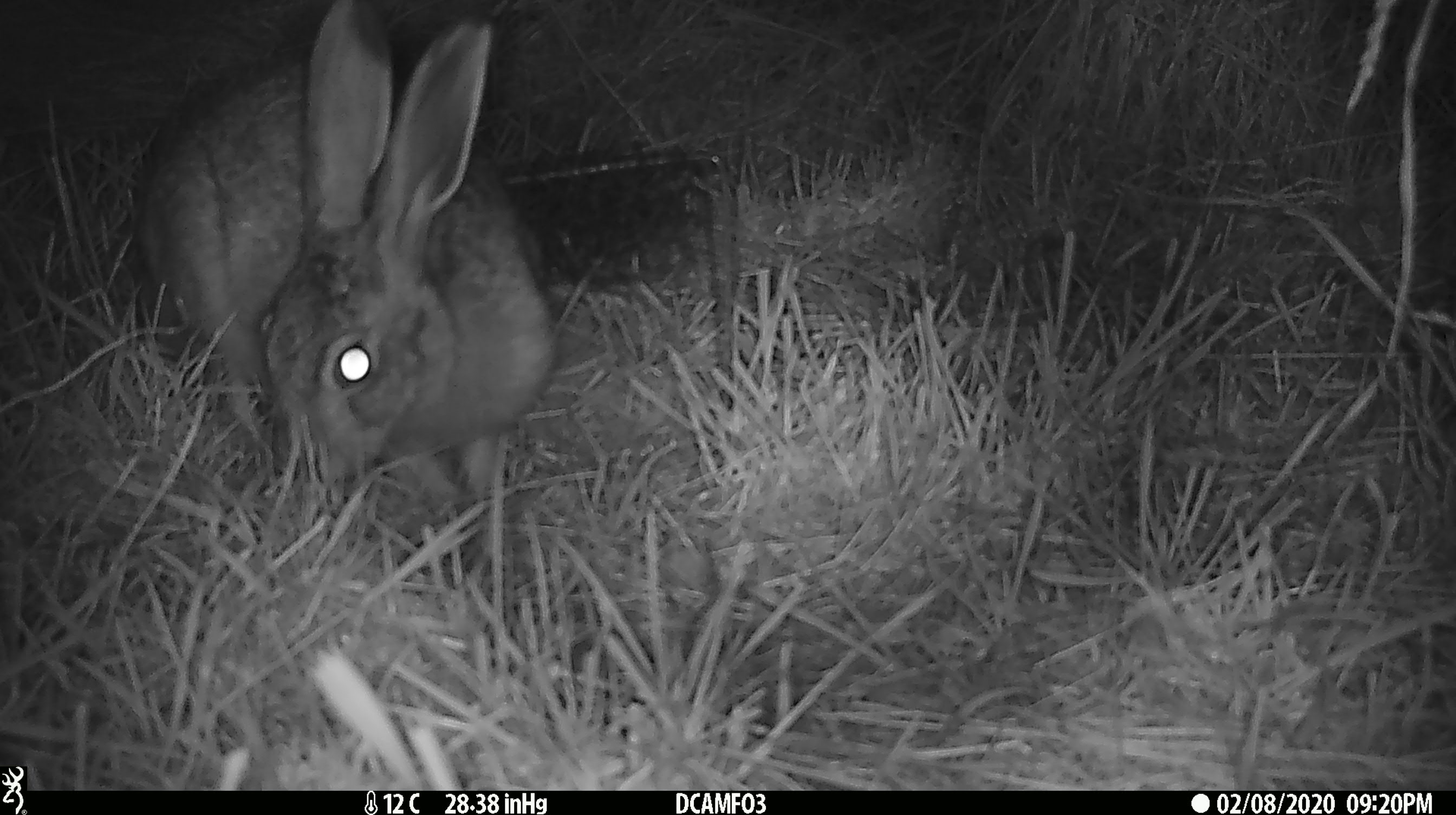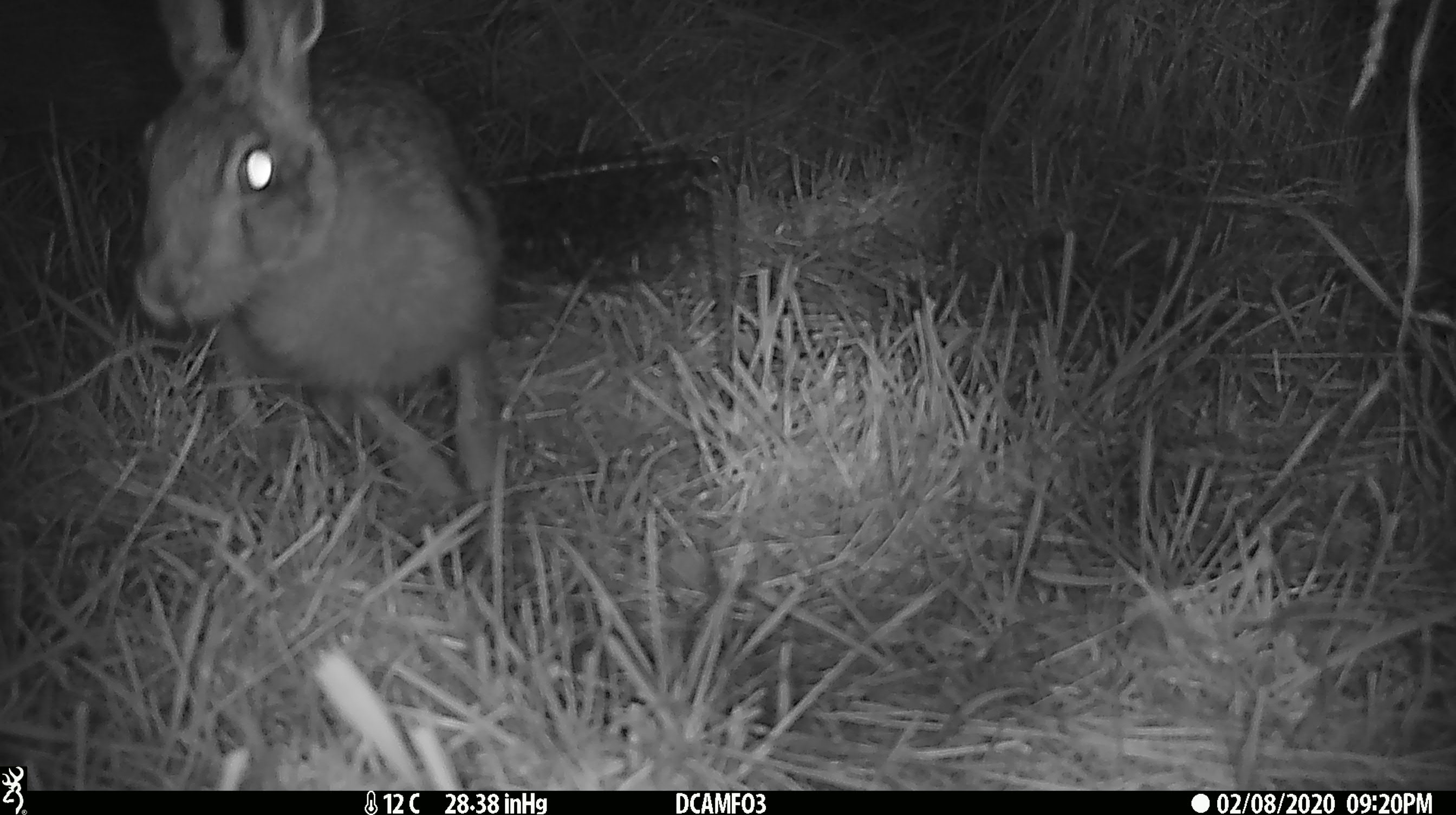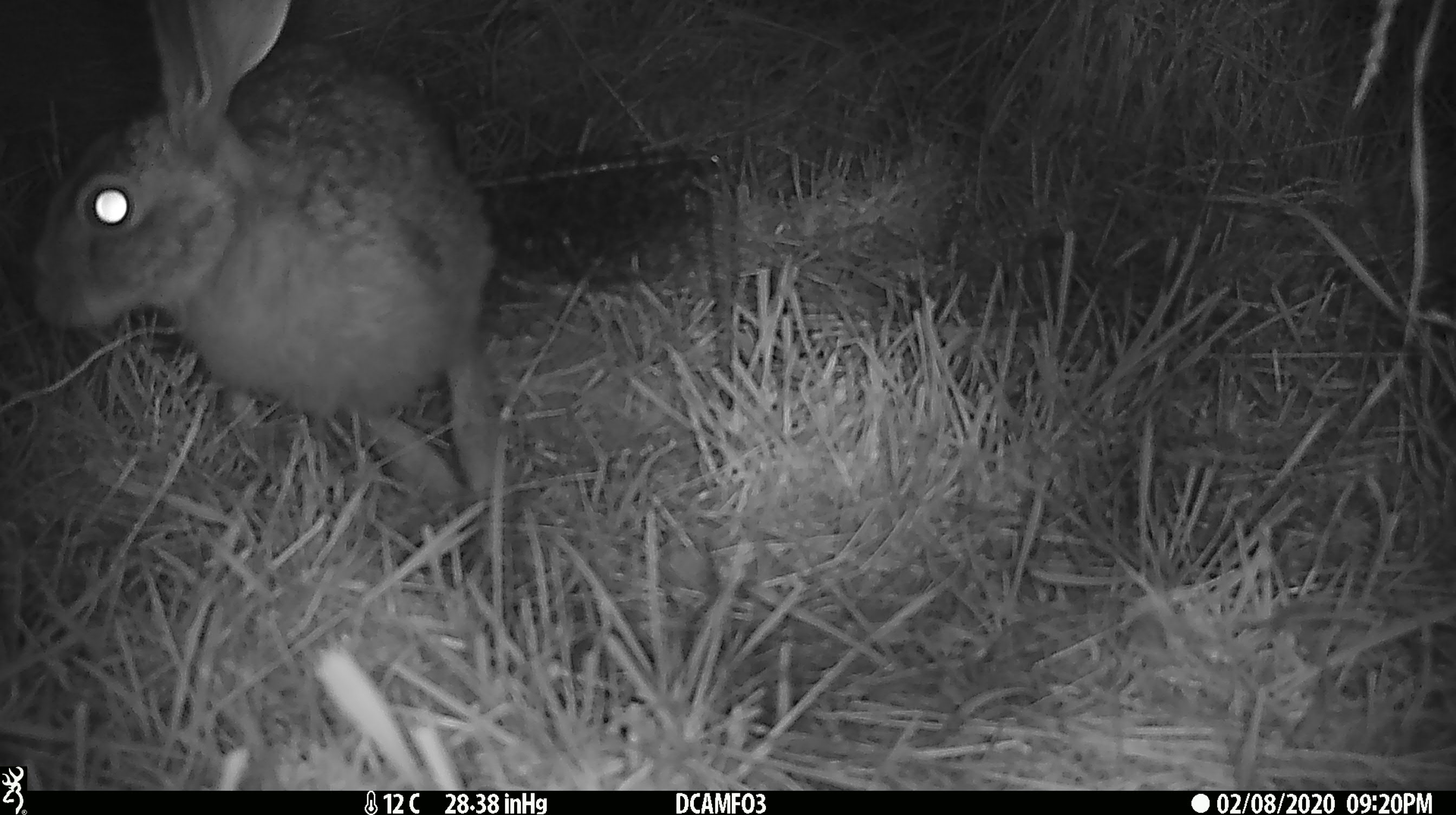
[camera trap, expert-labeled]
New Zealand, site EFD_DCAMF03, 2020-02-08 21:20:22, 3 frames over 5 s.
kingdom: Animalia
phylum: Chordata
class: Mammalia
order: Lagomorpha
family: Leporidae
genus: Lepus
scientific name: Lepus europaeus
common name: brown hare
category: hare